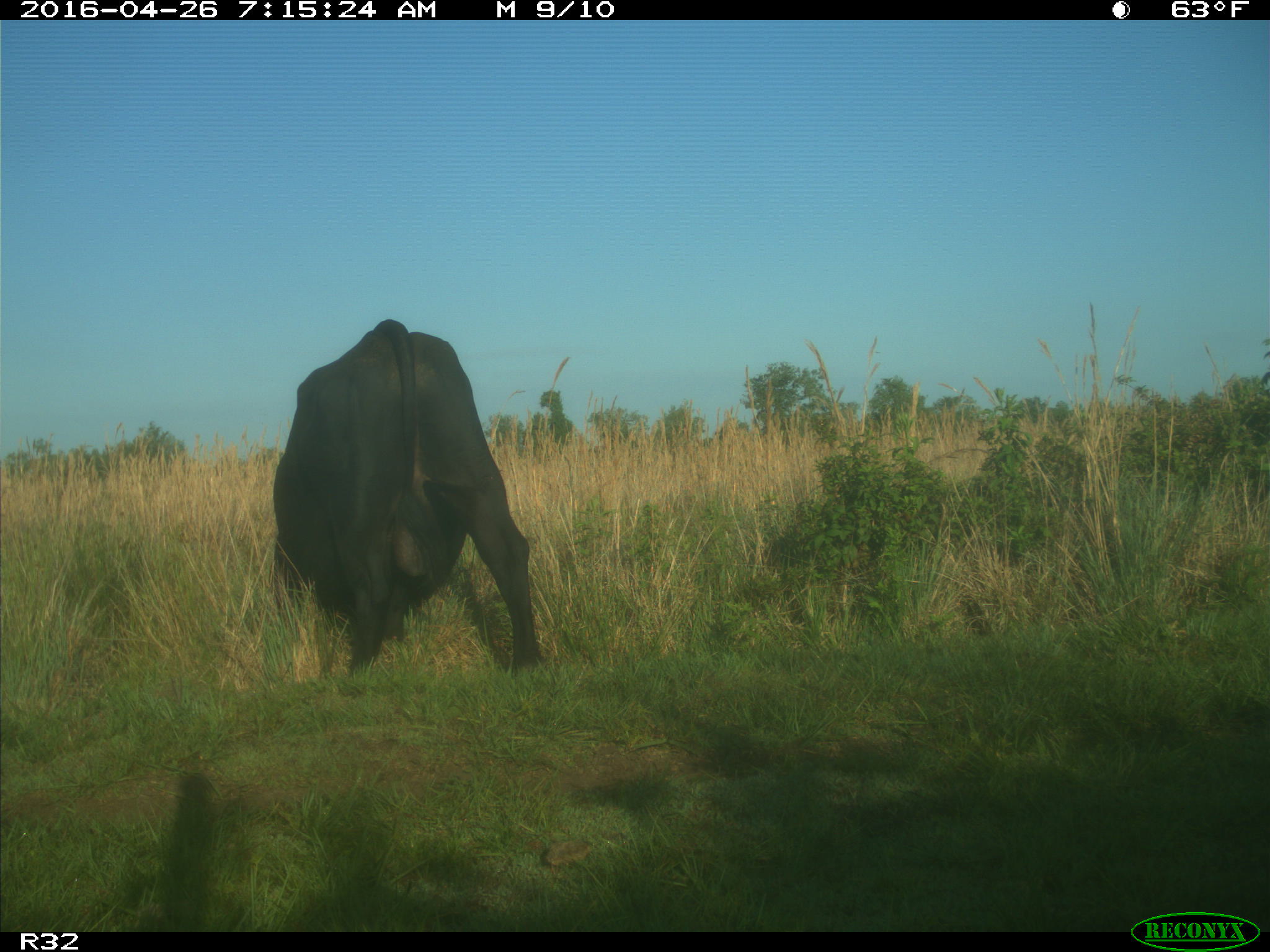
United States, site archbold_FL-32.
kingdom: Animalia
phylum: Chordata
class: Mammalia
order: Artiodactyla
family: Bovidae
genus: Bos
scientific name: Bos taurus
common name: domestic cow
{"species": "Bos taurus (domestic cow)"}